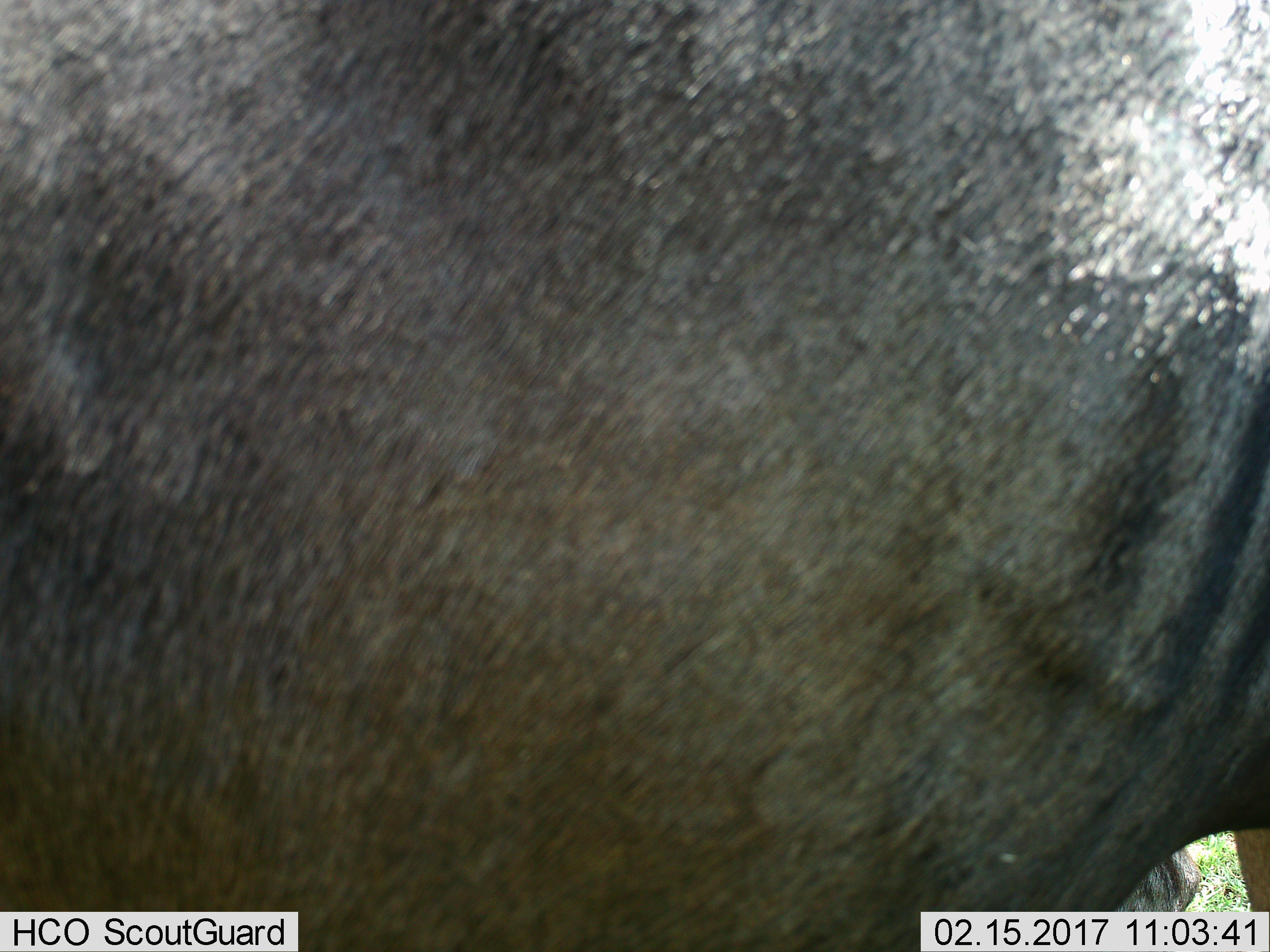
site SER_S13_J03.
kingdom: Animalia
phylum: Chordata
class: Mammalia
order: Artiodactyla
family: Bovidae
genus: Connochaetes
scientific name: Connochaetes taurinus taurinus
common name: blue wildebeest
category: wildebeestblue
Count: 1.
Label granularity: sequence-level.